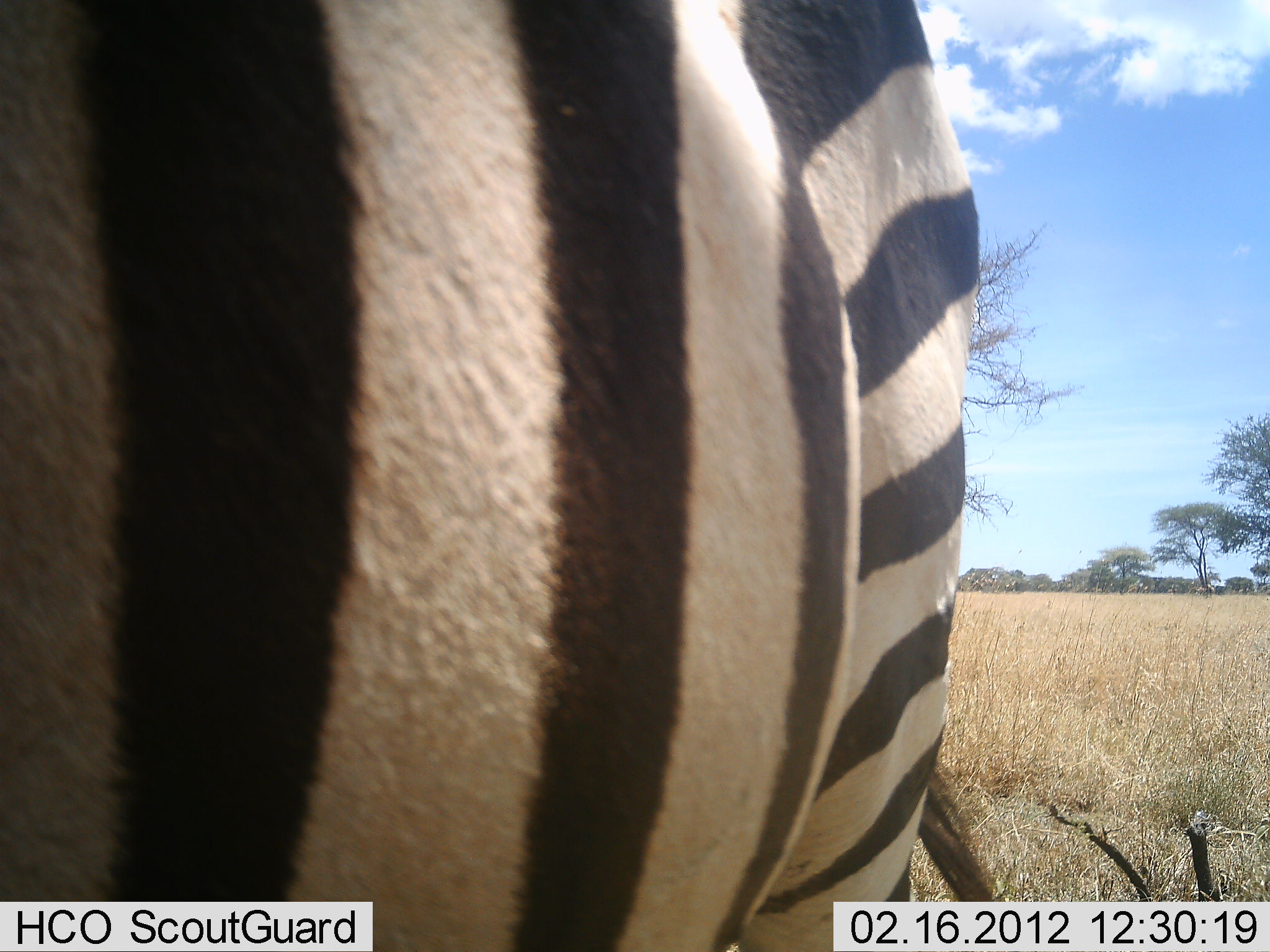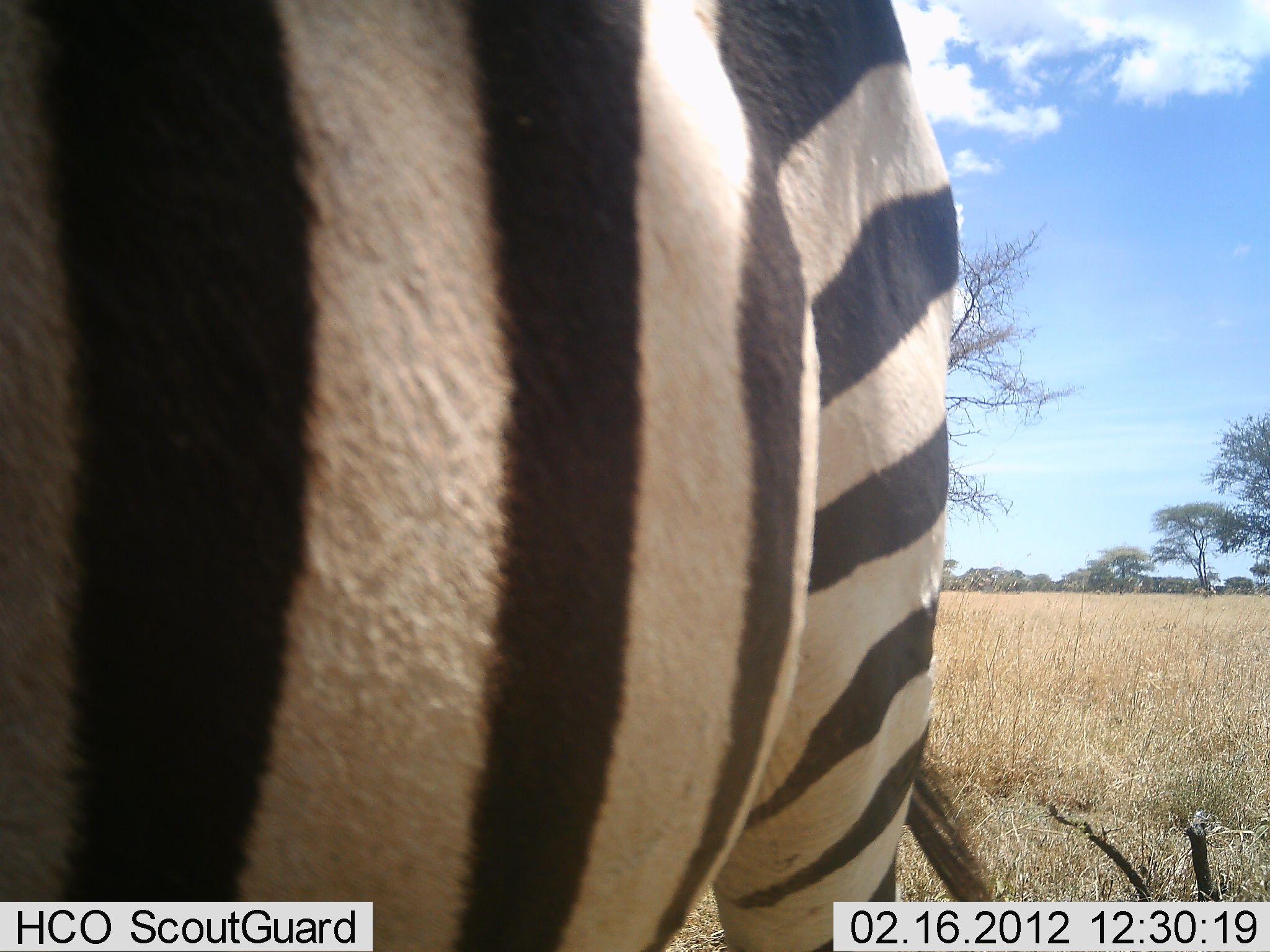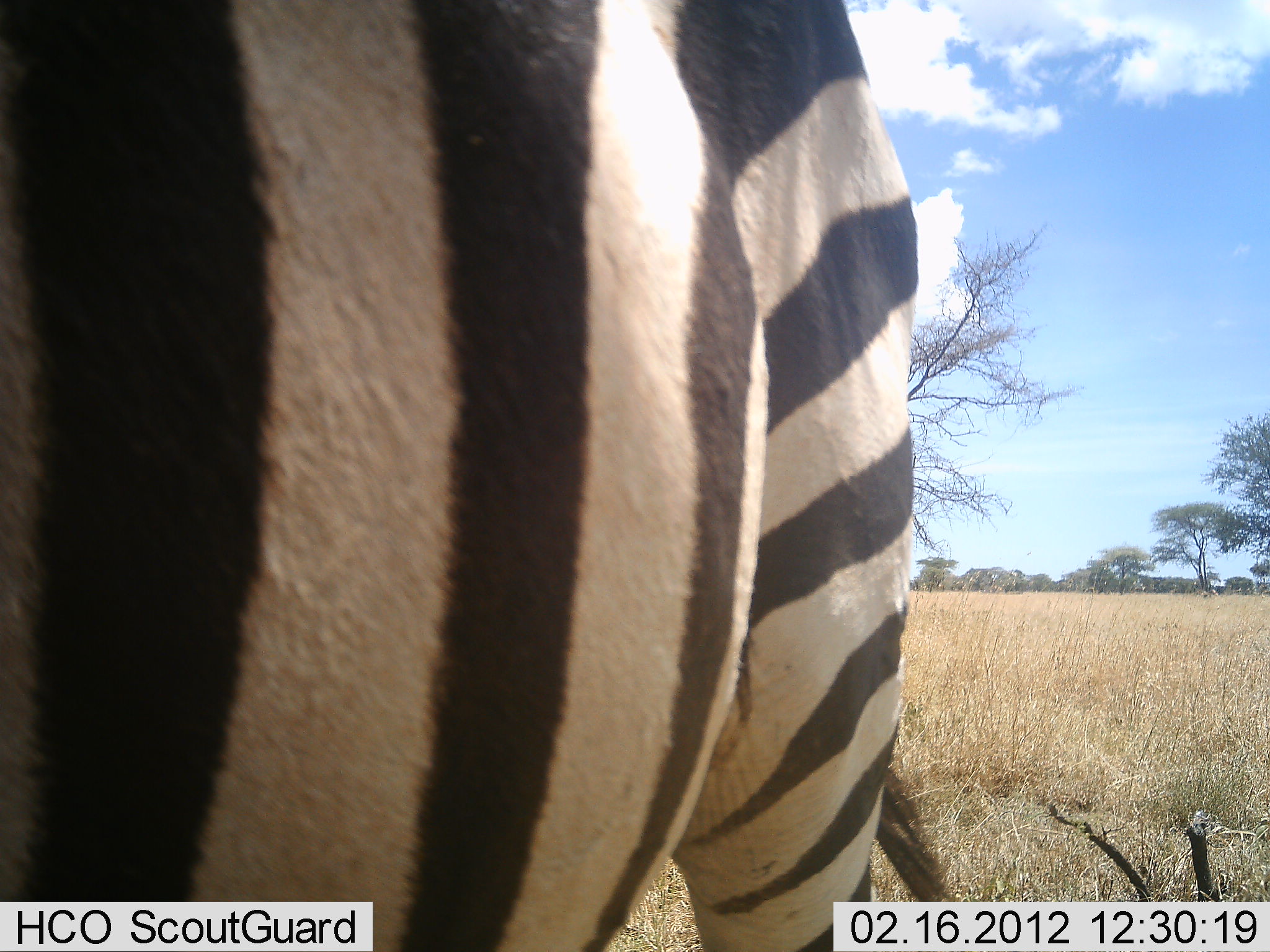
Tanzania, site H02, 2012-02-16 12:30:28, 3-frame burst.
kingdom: Animalia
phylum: Chordata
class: Mammalia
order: Perissodactyla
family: Equidae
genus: Equus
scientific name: Equus quagga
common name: plains zebra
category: zebra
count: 1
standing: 91%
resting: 9%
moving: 0%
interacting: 0%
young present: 0%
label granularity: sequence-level